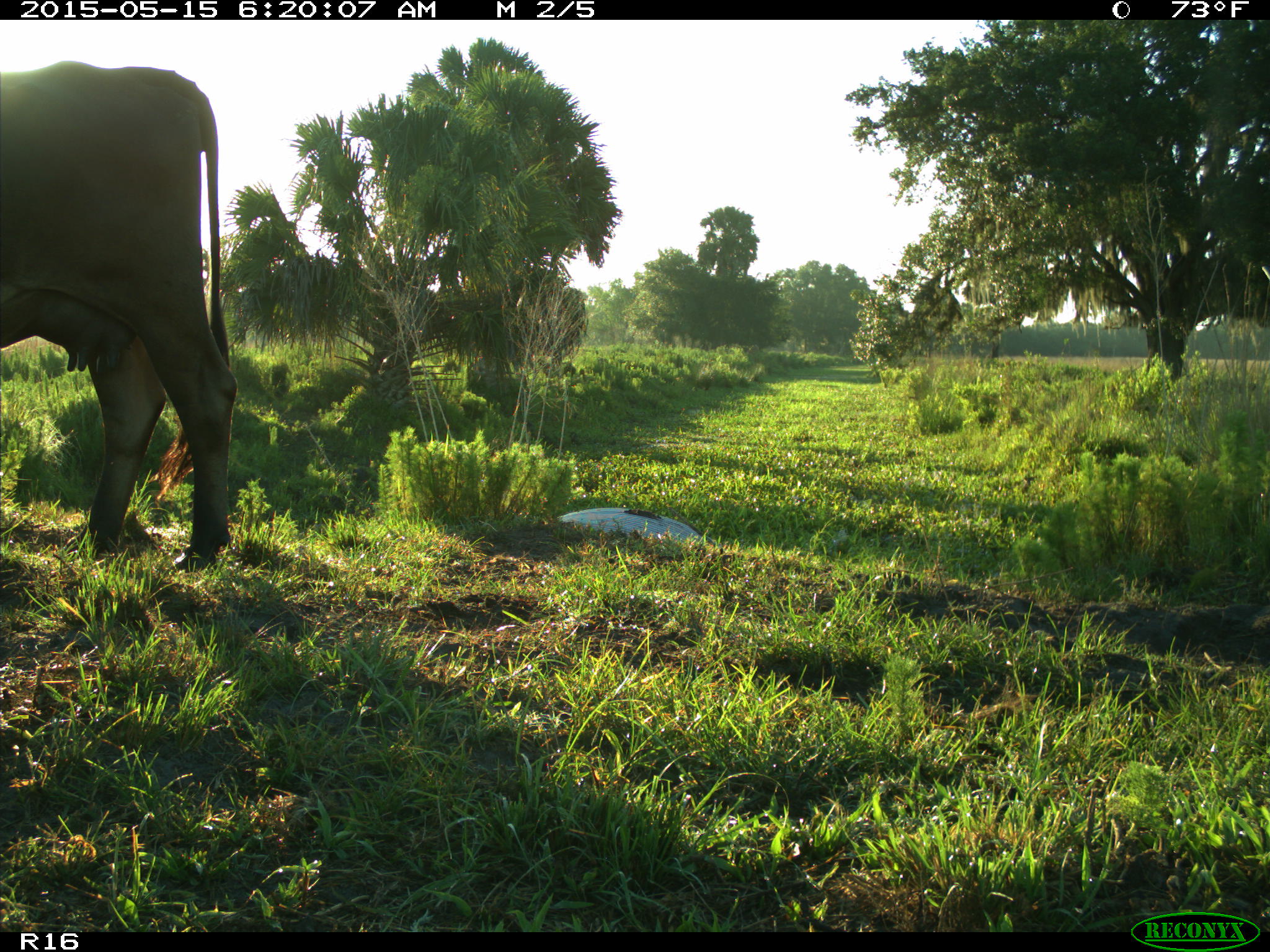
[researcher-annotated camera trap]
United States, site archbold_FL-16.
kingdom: Animalia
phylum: Chordata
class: Mammalia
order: Artiodactyla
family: Bovidae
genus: Bos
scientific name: Bos taurus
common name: domestic cow